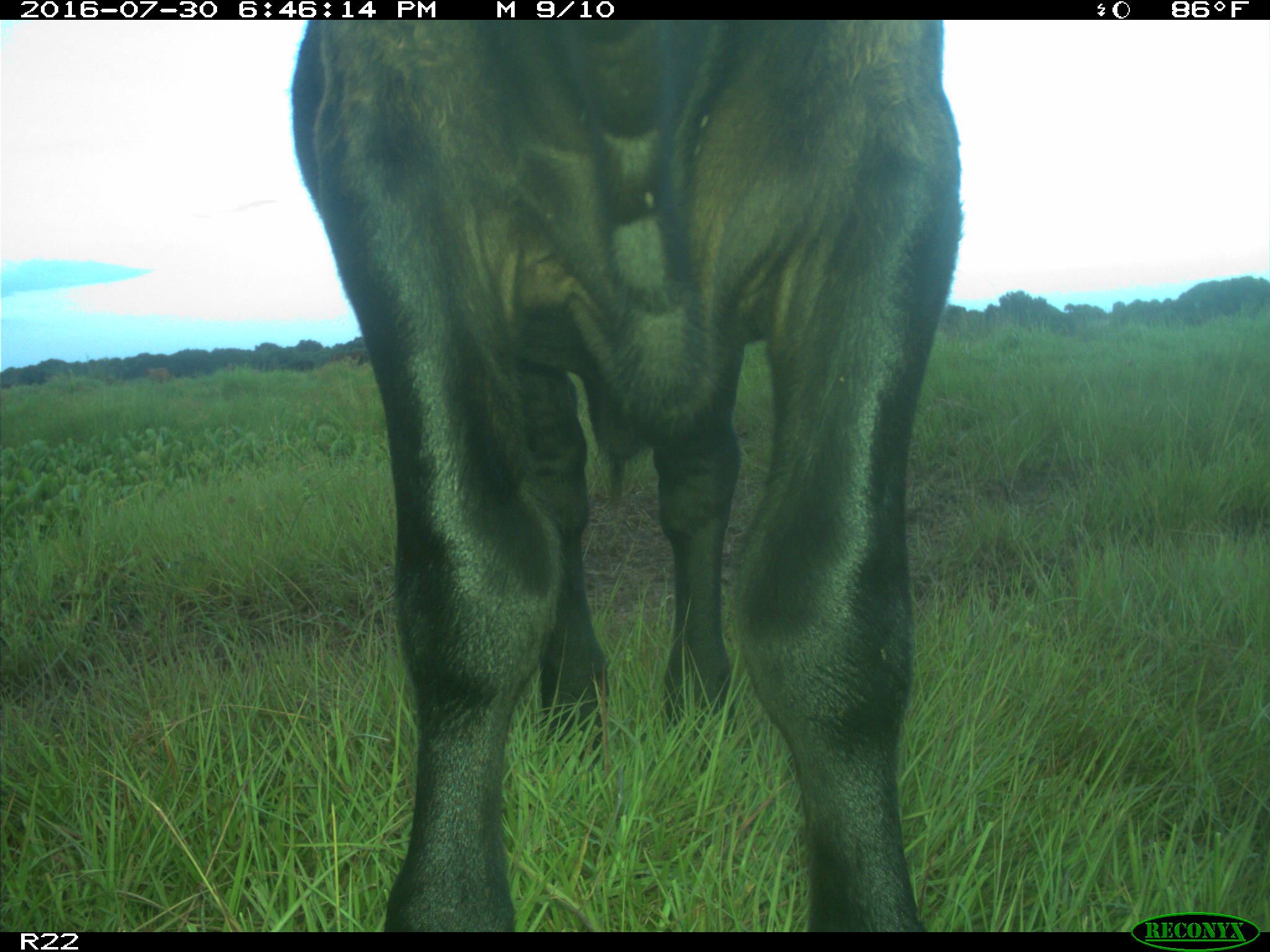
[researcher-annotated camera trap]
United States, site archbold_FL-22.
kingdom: Animalia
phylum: Chordata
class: Mammalia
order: Artiodactyla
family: Bovidae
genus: Bos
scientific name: Bos taurus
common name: domestic cow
Bos taurus (domestic cow).